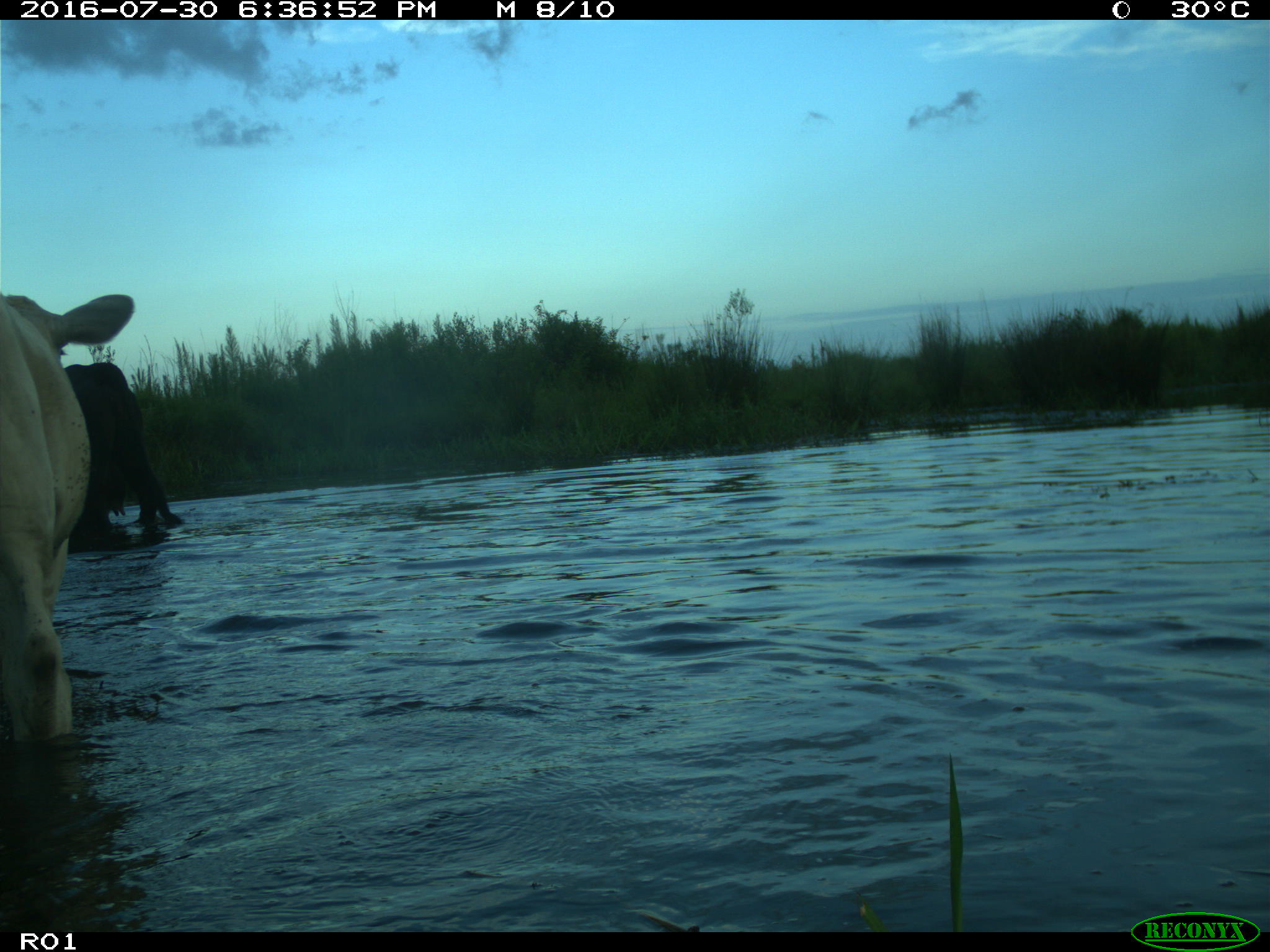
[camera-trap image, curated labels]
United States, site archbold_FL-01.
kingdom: Animalia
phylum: Chordata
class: Mammalia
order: Artiodactyla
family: Bovidae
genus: Bos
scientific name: Bos taurus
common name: domestic cow